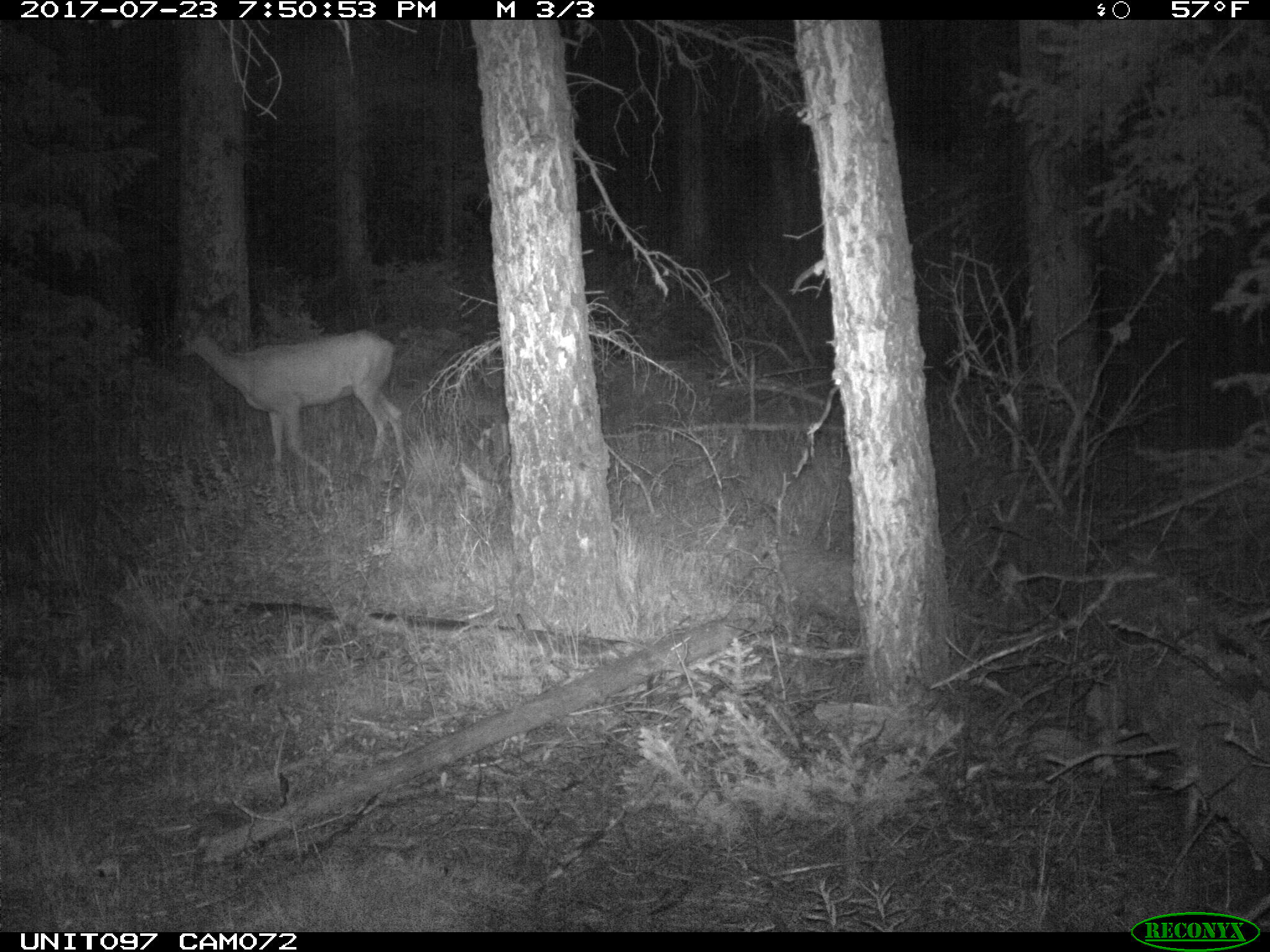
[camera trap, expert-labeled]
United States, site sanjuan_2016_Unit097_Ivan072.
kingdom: Animalia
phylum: Chordata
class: Mammalia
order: Artiodactyla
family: Cervidae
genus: Odocoileus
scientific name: Odocoileus hemionus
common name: mule deer